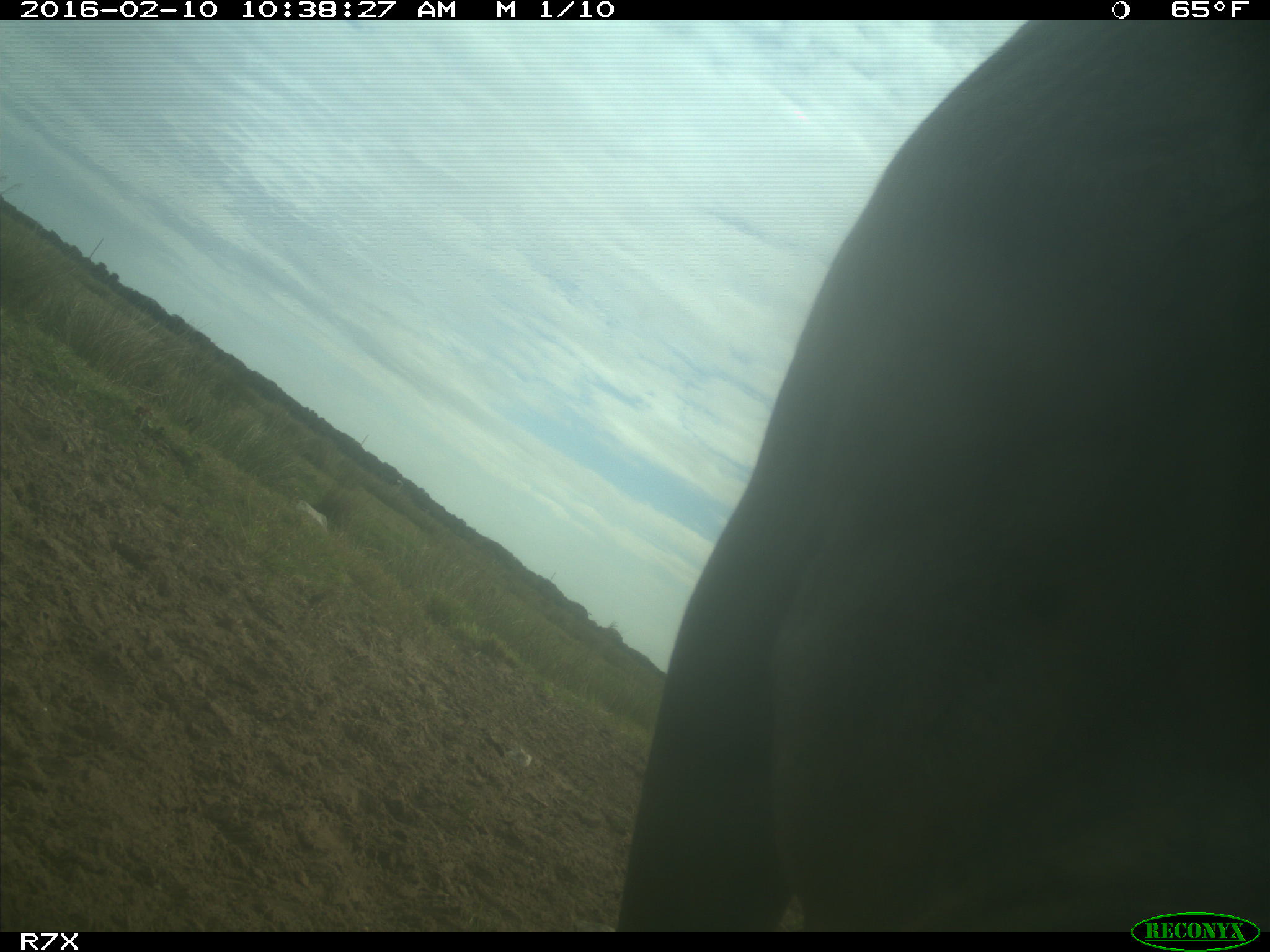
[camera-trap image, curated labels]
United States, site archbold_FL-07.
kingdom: Animalia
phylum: Chordata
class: Mammalia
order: Artiodactyla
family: Bovidae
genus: Bos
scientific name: Bos taurus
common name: domestic cow